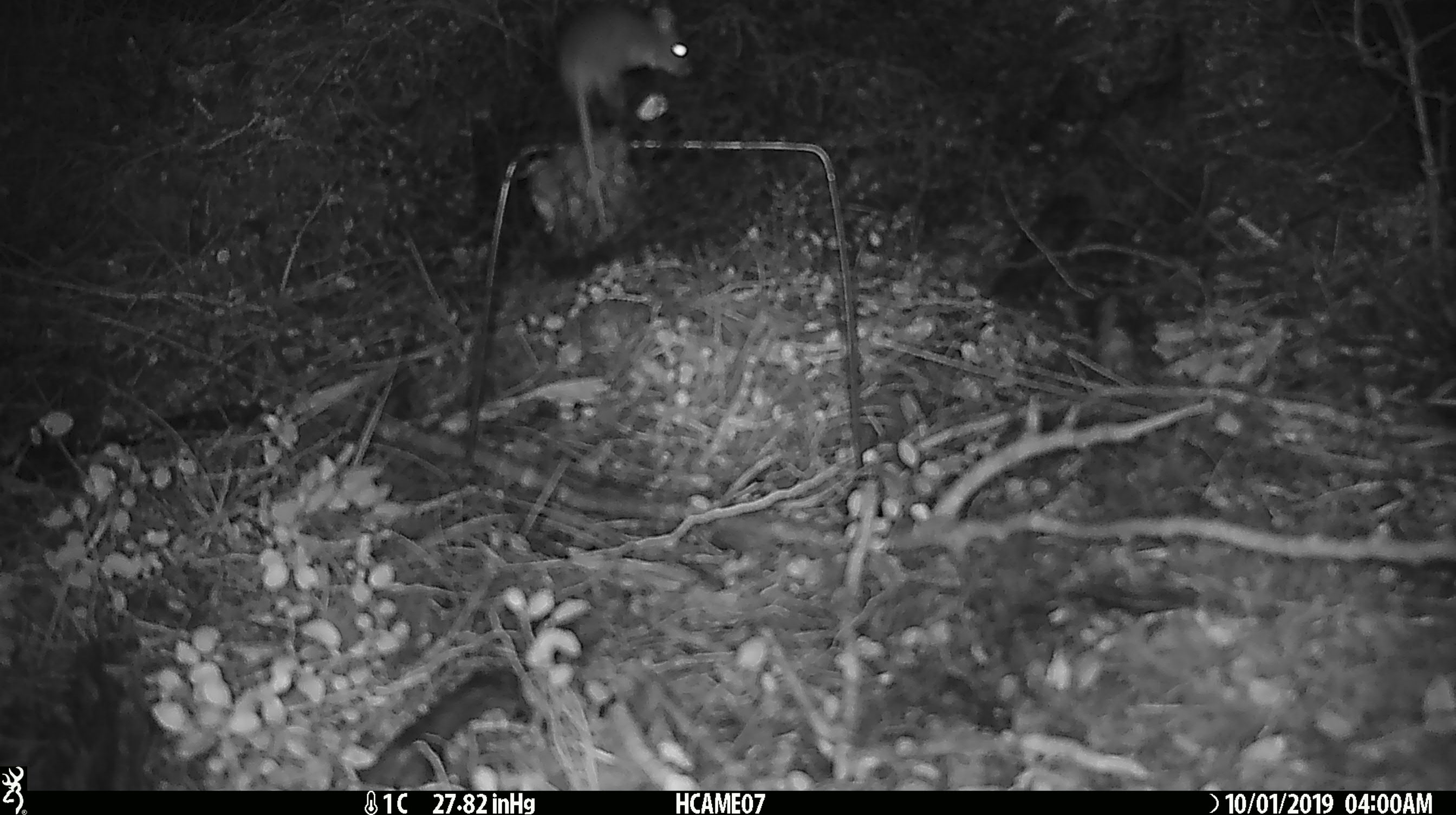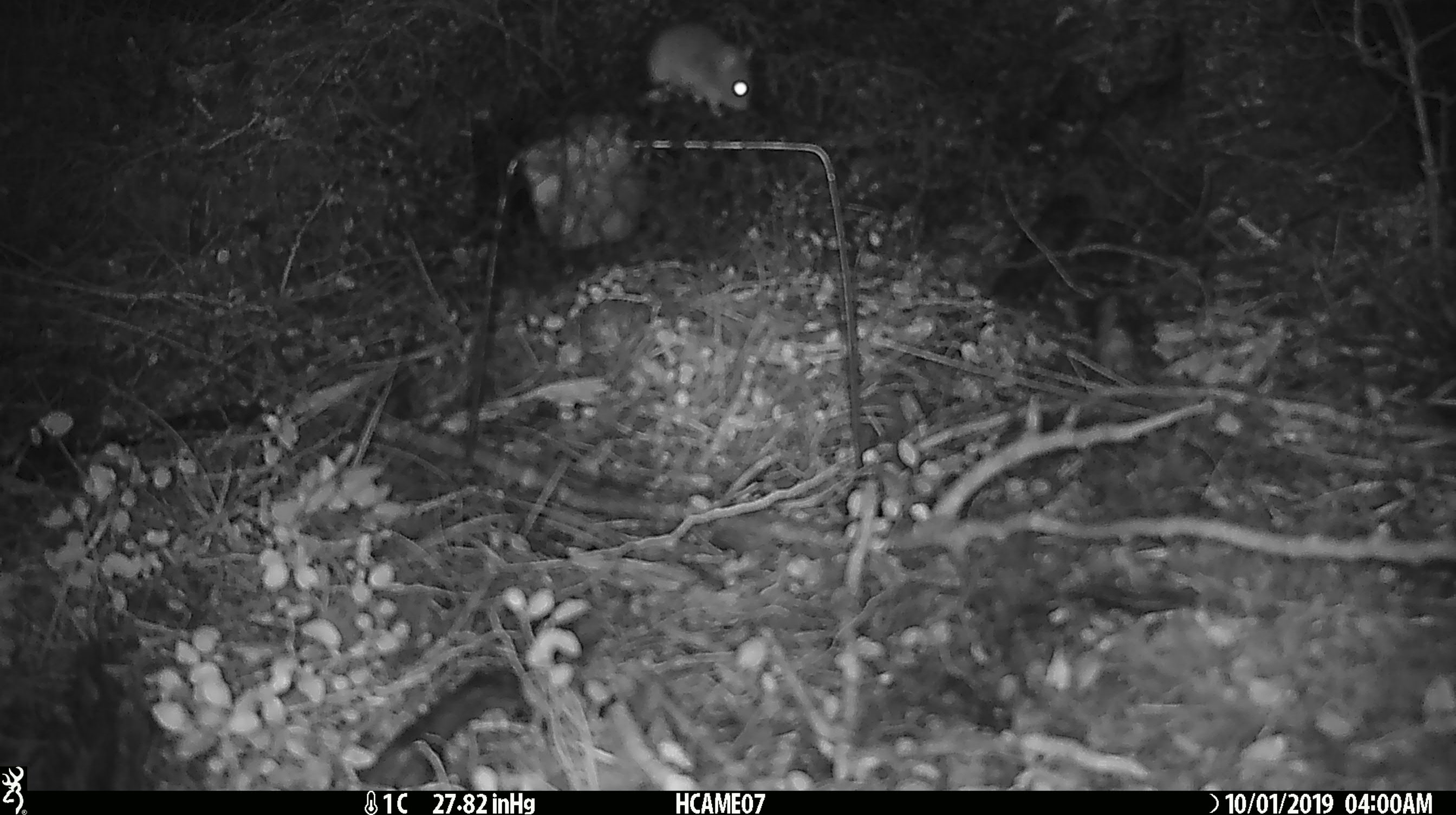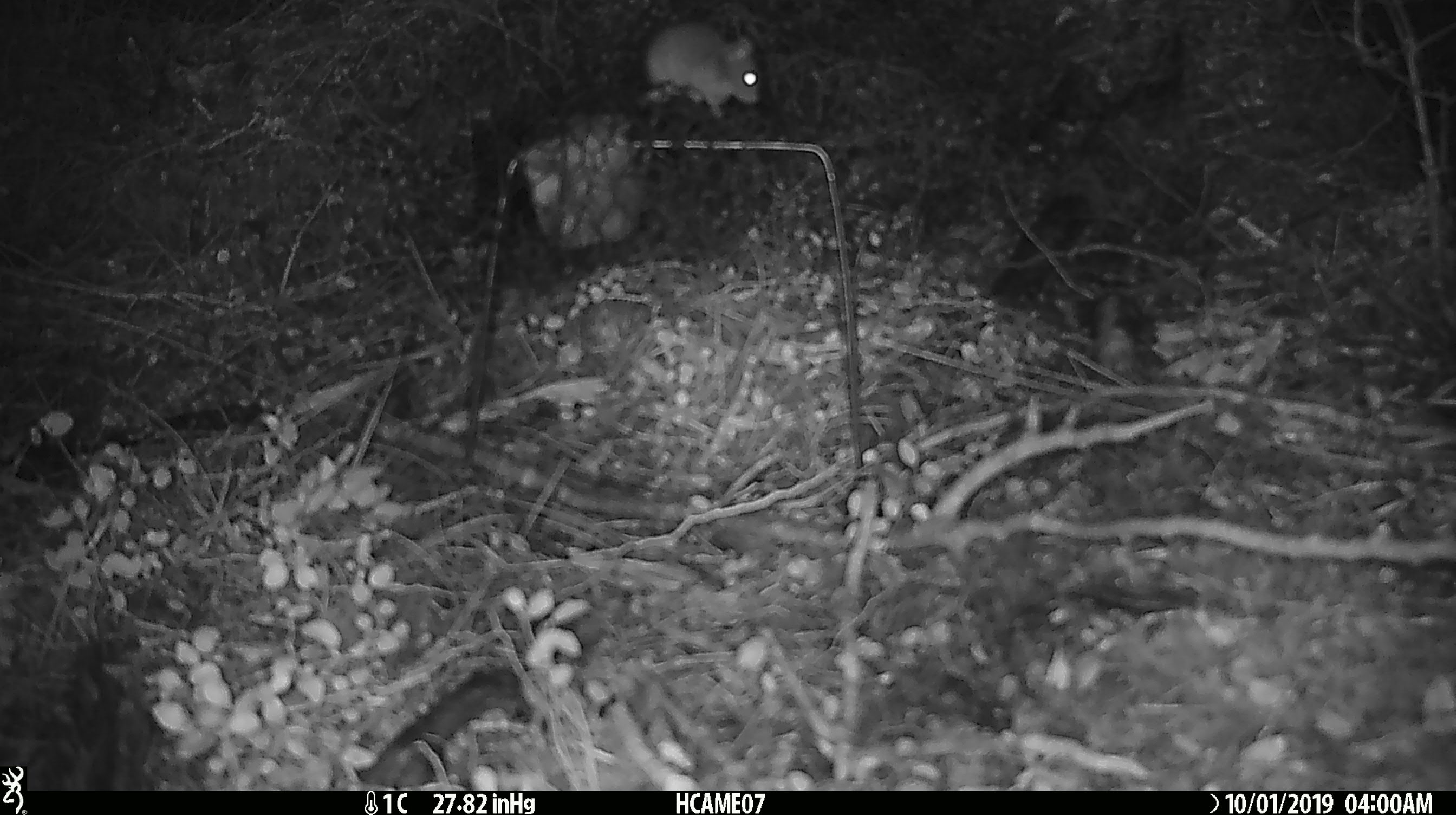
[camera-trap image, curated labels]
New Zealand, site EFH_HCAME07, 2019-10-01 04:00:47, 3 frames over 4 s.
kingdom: Animalia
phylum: Chordata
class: Mammalia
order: Rodentia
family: Muridae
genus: Mus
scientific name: Mus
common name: mouse